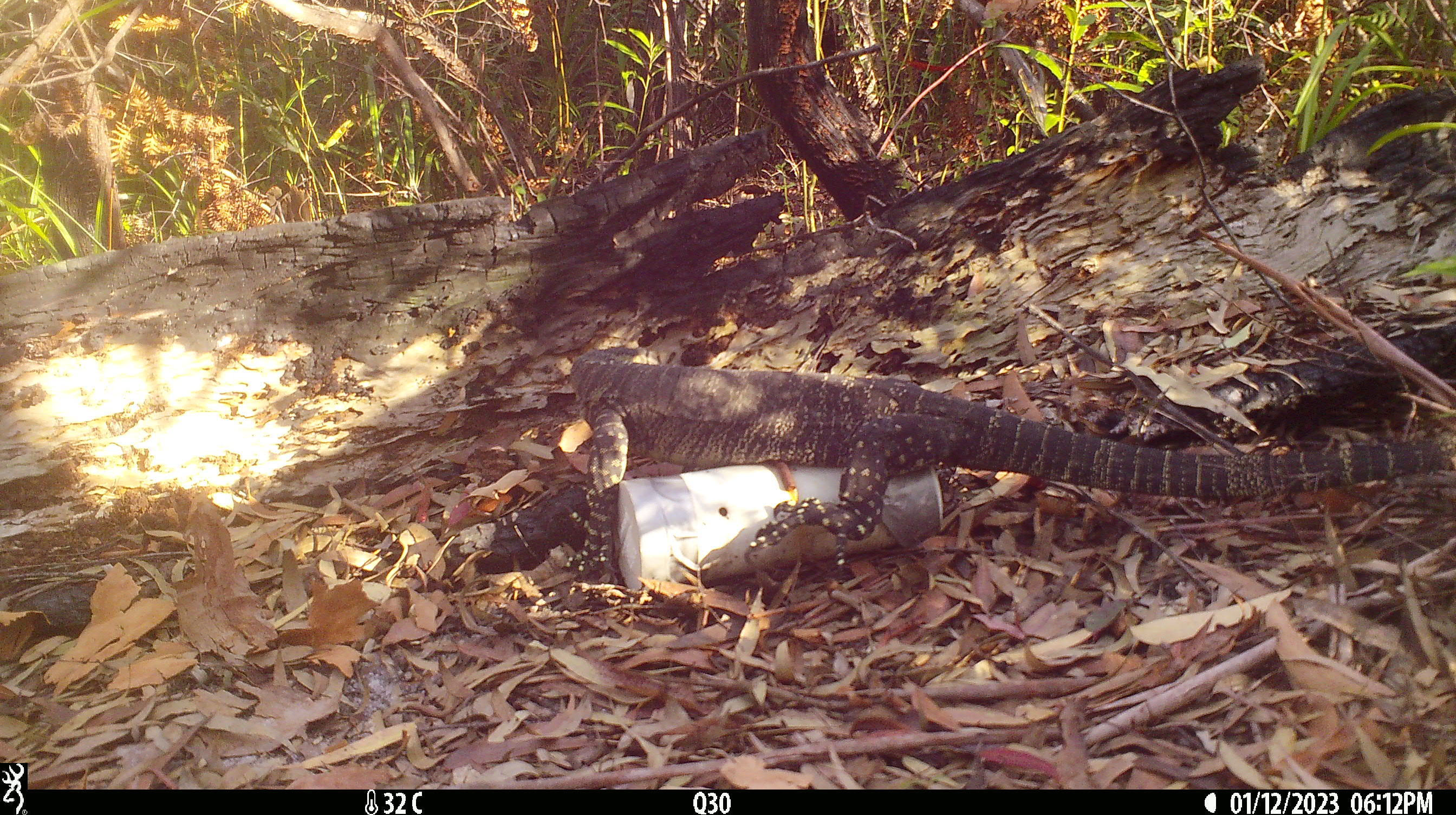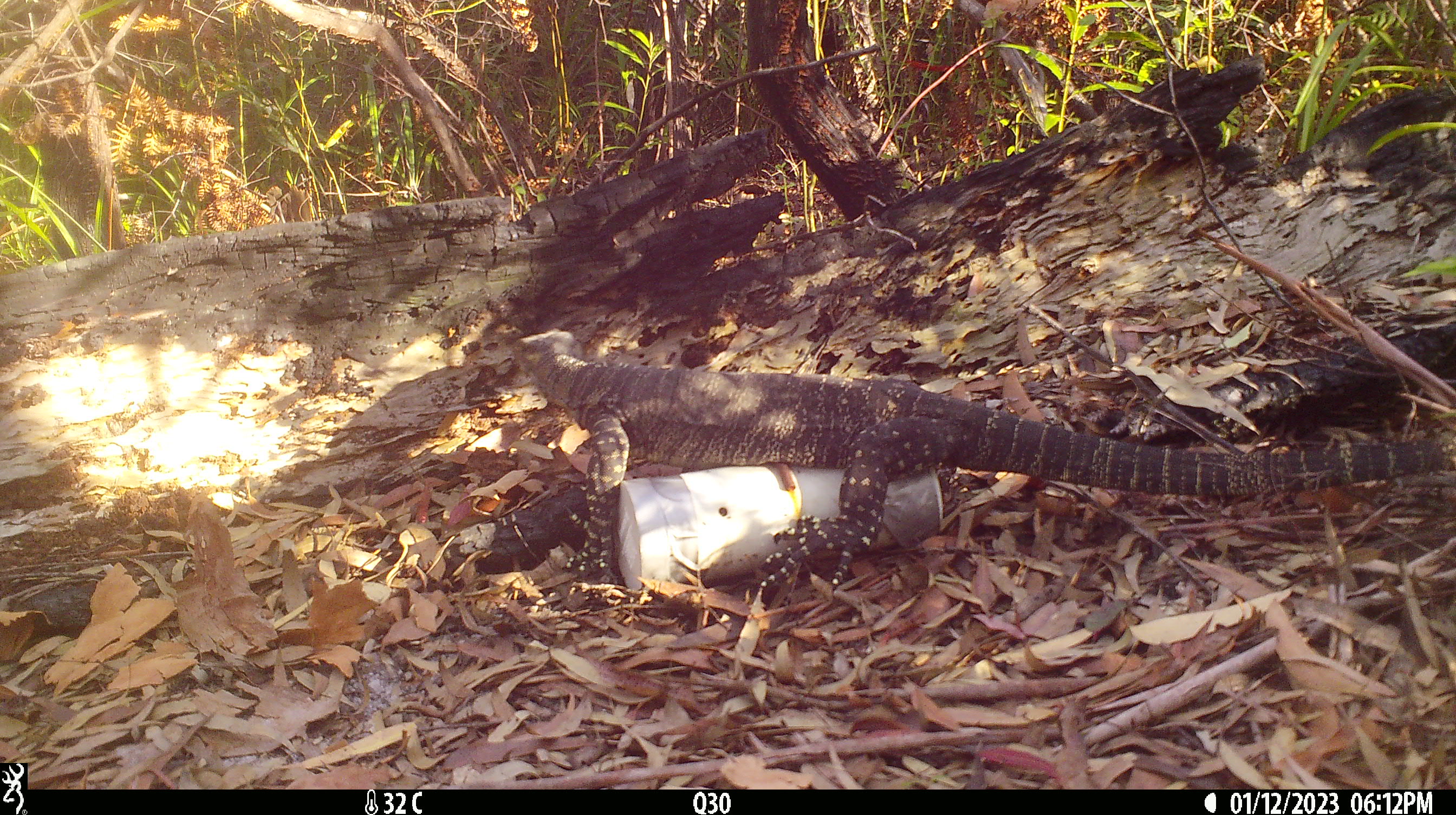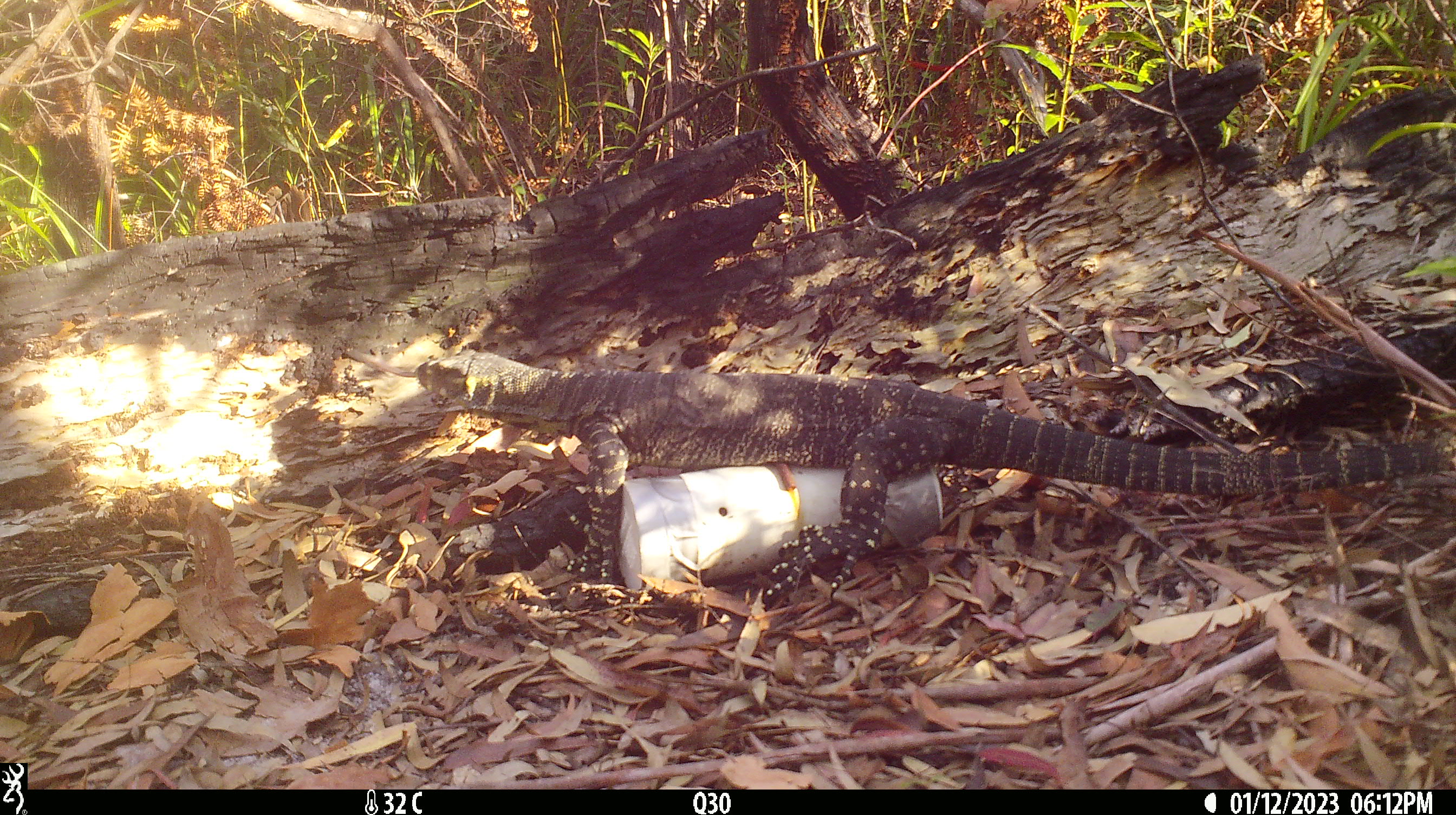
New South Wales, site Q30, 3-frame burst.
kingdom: Animalia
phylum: Chordata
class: Reptilia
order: Squamata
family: Varanidae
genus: Varanus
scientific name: Varanus varius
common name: lace monitor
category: goanna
Goanna (lace monitor) (Varanus varius).